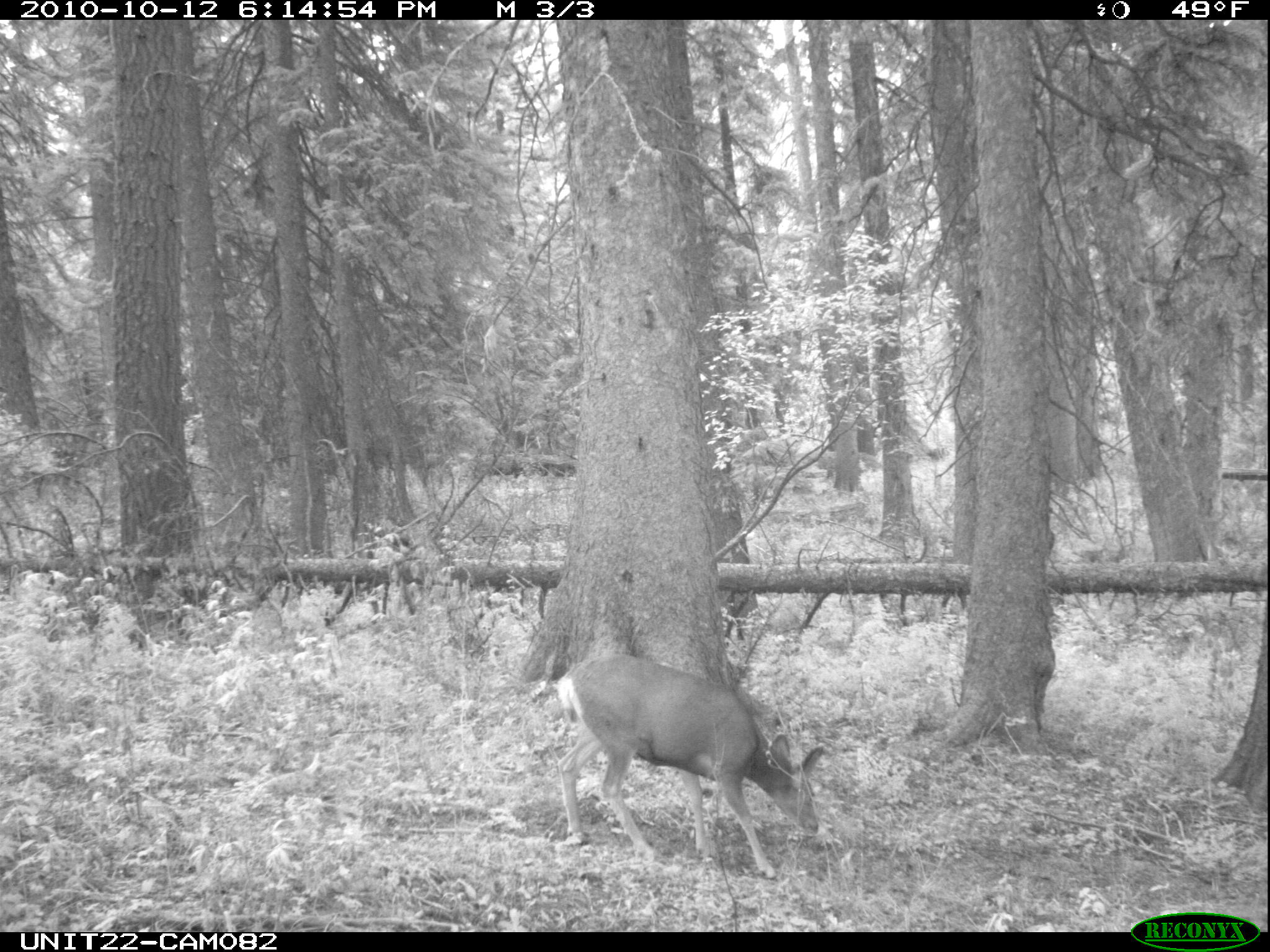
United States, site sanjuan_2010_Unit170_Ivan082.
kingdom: Animalia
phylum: Chordata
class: Mammalia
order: Artiodactyla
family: Cervidae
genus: Odocoileus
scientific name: Odocoileus hemionus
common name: mule deer